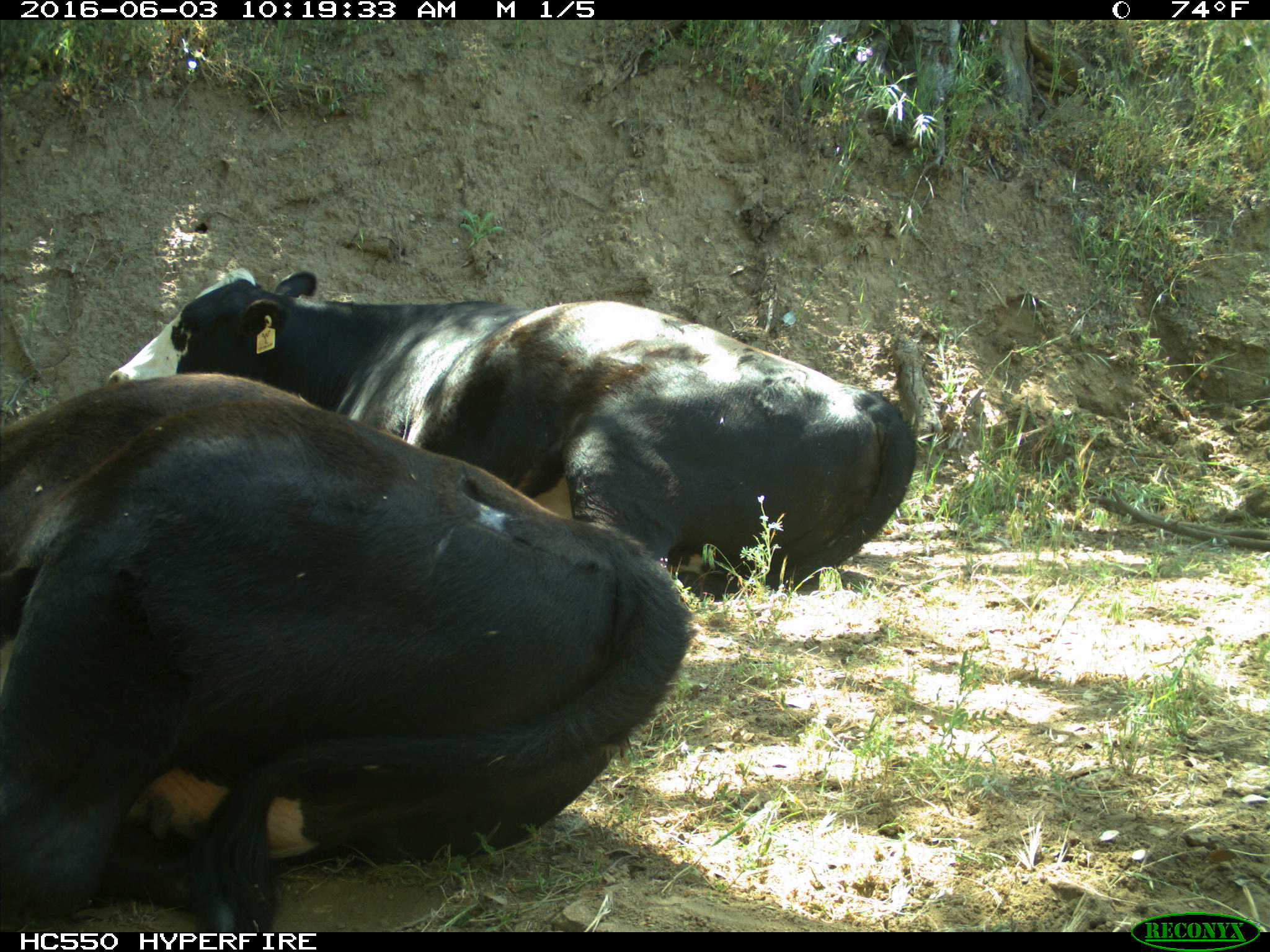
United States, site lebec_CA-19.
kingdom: Animalia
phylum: Chordata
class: Mammalia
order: Artiodactyla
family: Bovidae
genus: Bos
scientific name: Bos taurus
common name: domestic cow